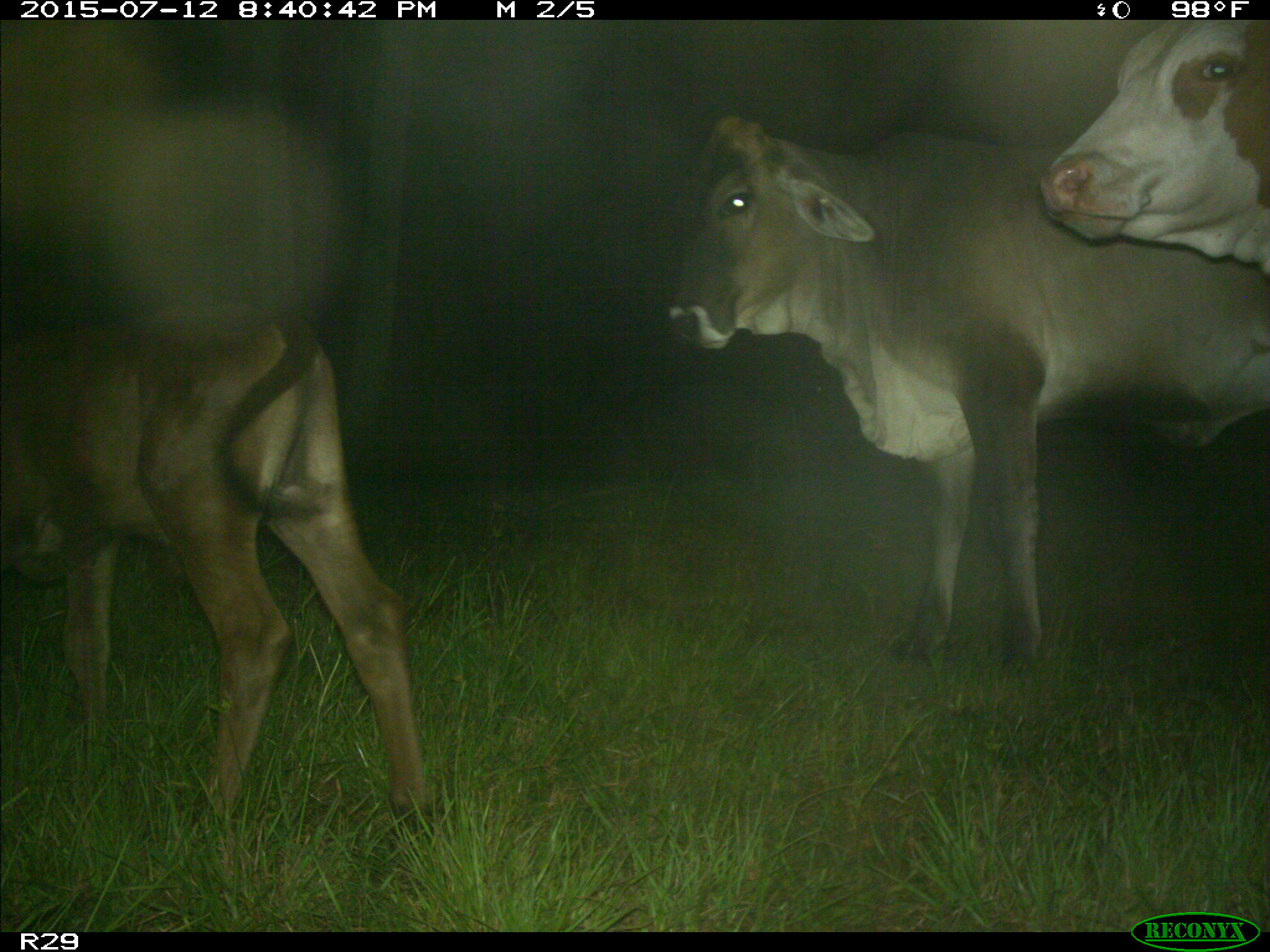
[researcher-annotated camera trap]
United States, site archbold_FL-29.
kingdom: Animalia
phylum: Chordata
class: Mammalia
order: Artiodactyla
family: Bovidae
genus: Bos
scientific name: Bos taurus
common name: domestic cow